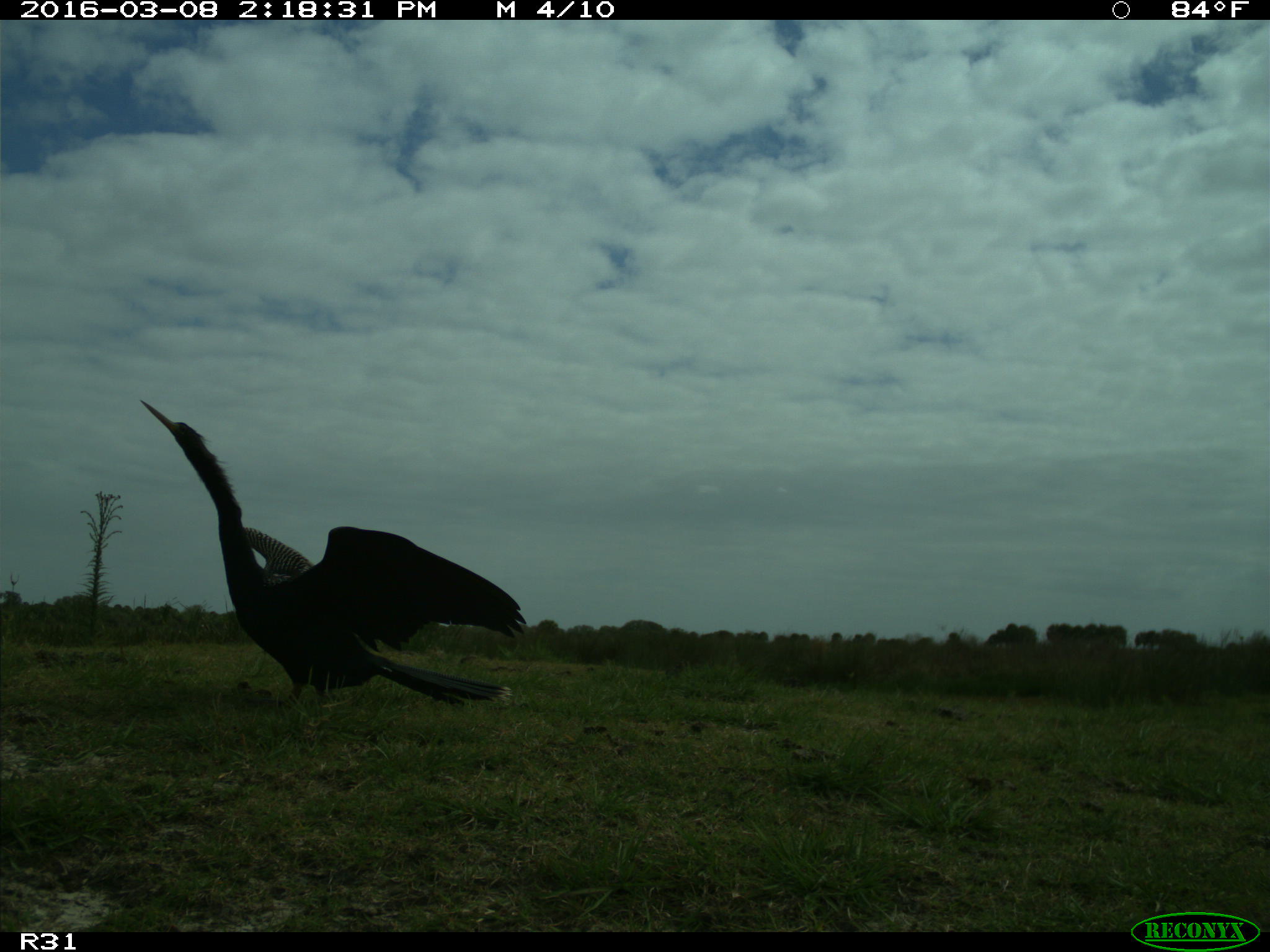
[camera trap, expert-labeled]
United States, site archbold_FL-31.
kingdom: Animalia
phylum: Chordata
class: Aves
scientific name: Aves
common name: birds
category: unidentified bird